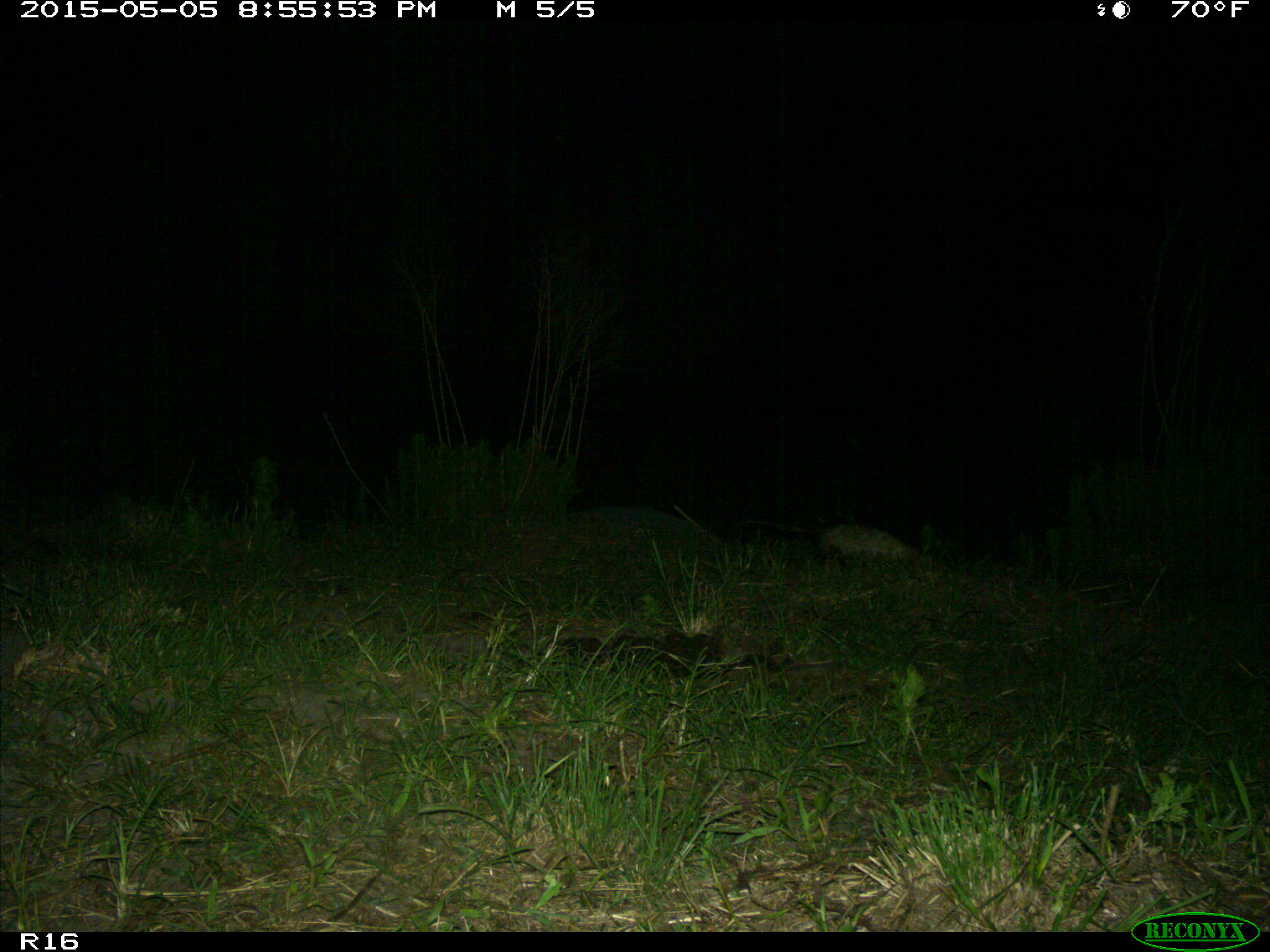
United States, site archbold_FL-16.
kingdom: Animalia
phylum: Chordata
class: Mammalia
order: Artiodactyla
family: Bovidae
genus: Bos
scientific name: Bos taurus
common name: domestic cow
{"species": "Bos taurus (domestic cow)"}